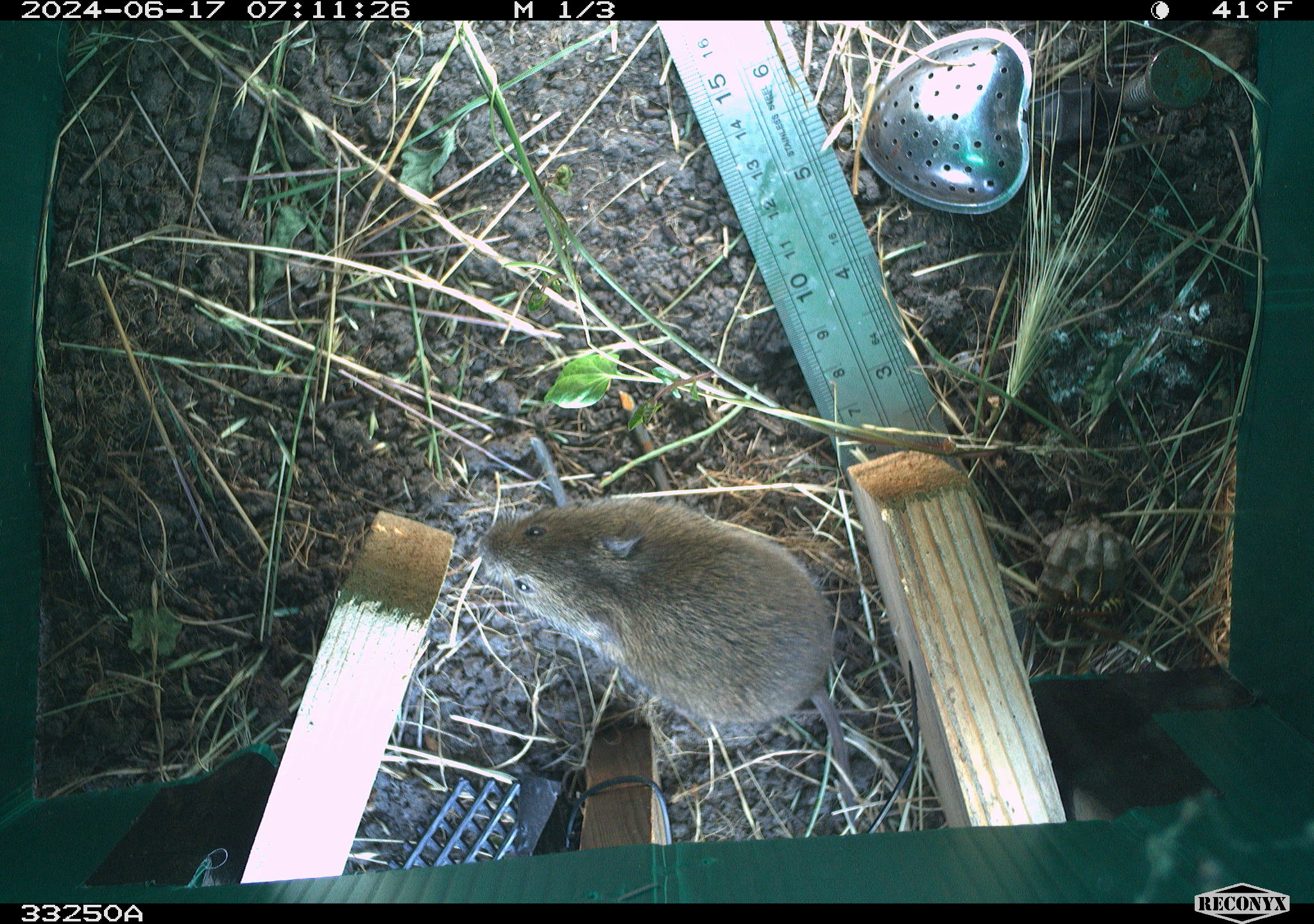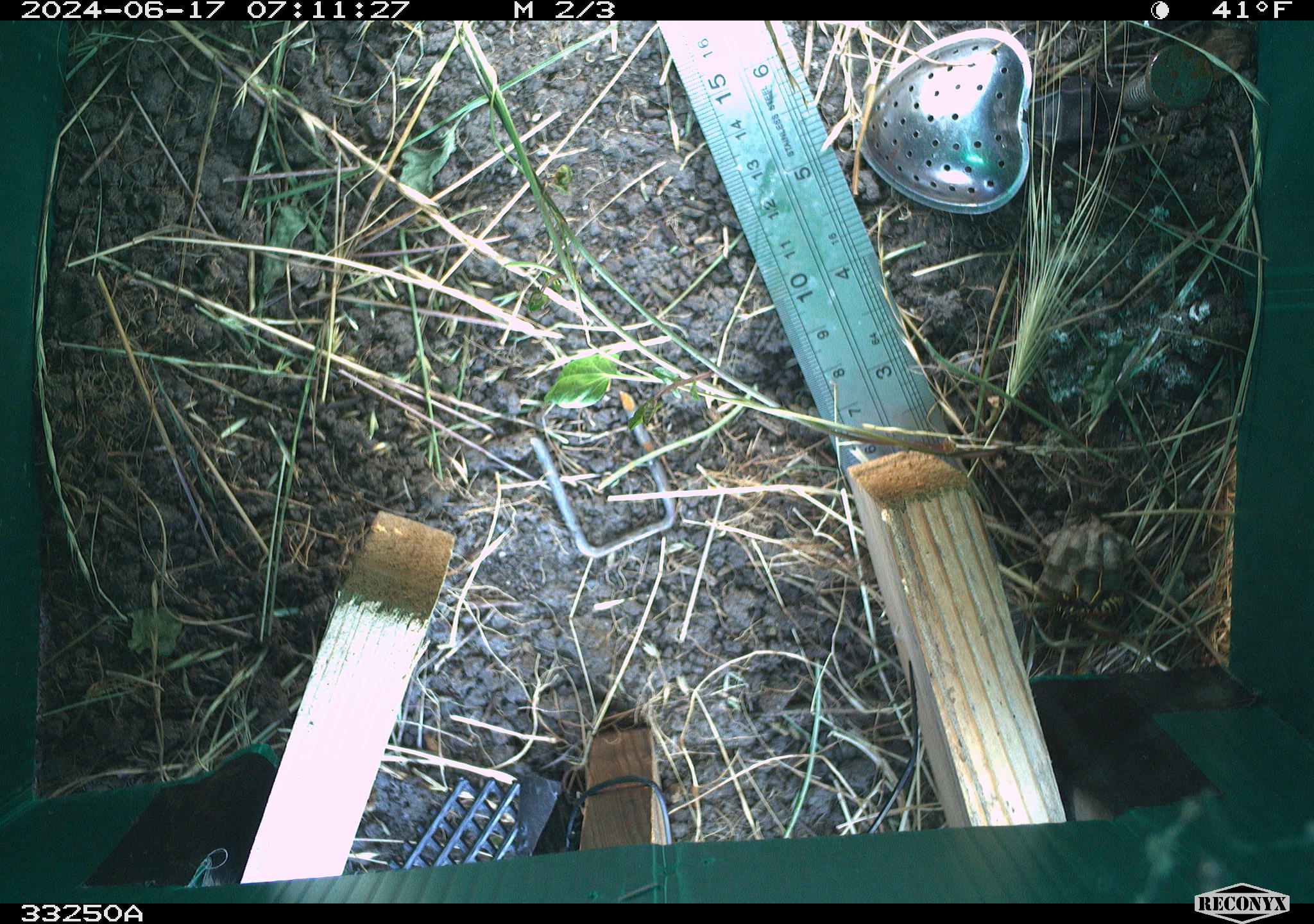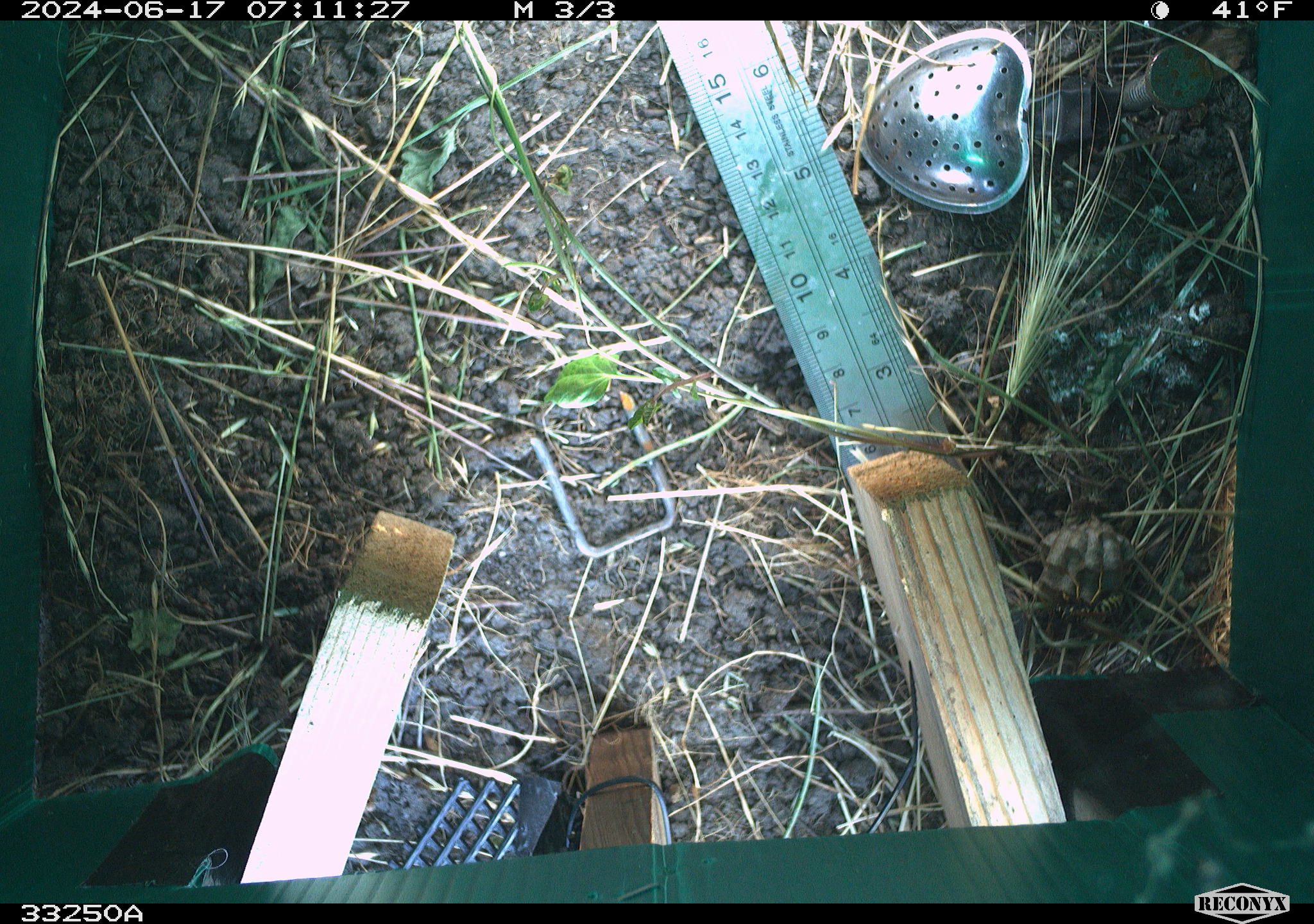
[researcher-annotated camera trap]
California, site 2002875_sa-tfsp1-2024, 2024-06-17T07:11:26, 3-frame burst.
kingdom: Animalia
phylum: Chordata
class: Mammalia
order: Rodentia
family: Cricetidae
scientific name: Arvicolinae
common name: voles, lemmings, and muskrats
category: arvicolinae subfamily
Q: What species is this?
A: Arvicolinae subfamily (voles, lemmings, and muskrats) (Arvicolinae).